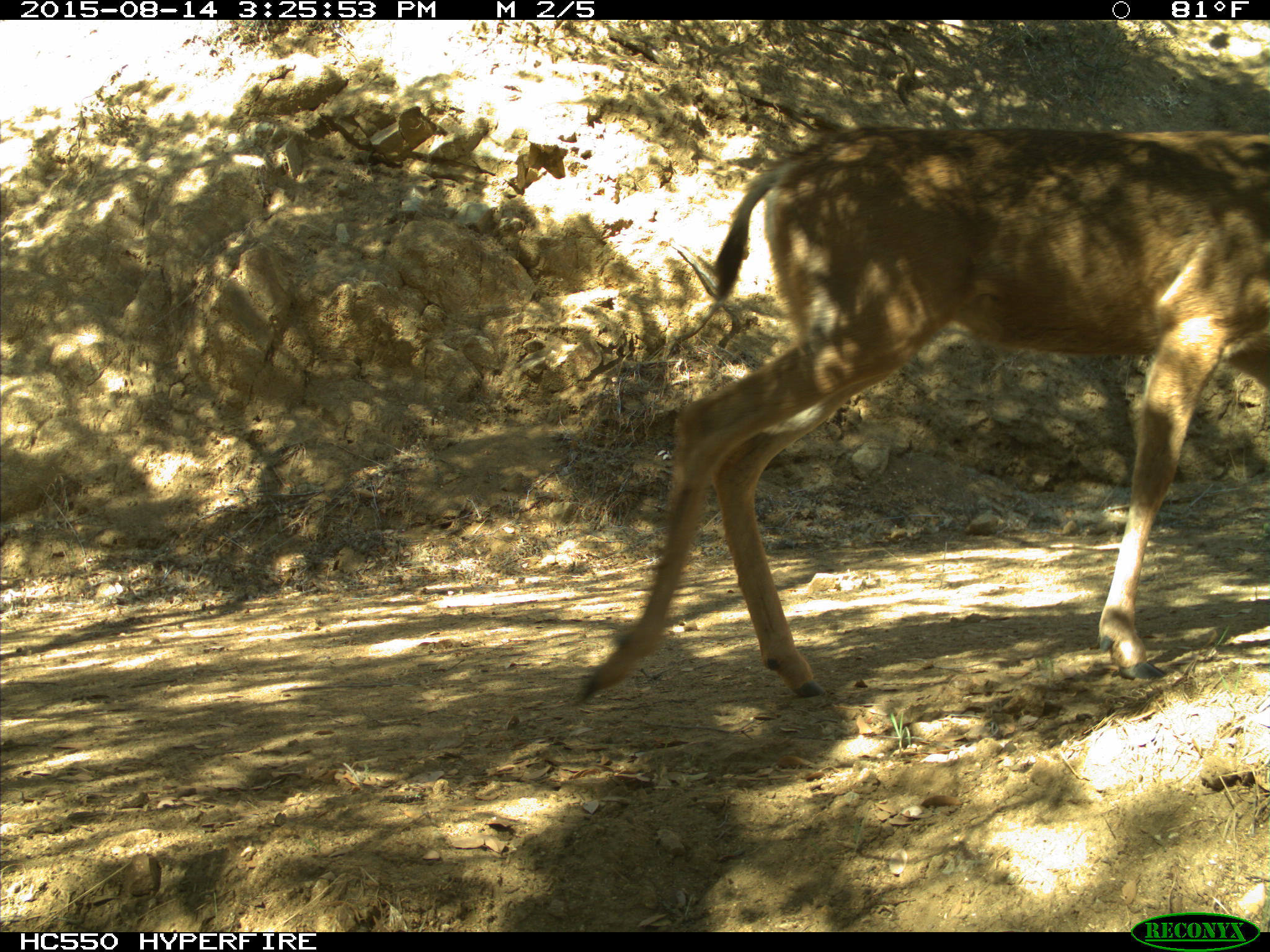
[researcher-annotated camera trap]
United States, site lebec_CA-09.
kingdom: Animalia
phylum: Chordata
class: Mammalia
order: Artiodactyla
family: Cervidae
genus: Odocoileus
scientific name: Odocoileus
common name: deer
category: unidentified deer